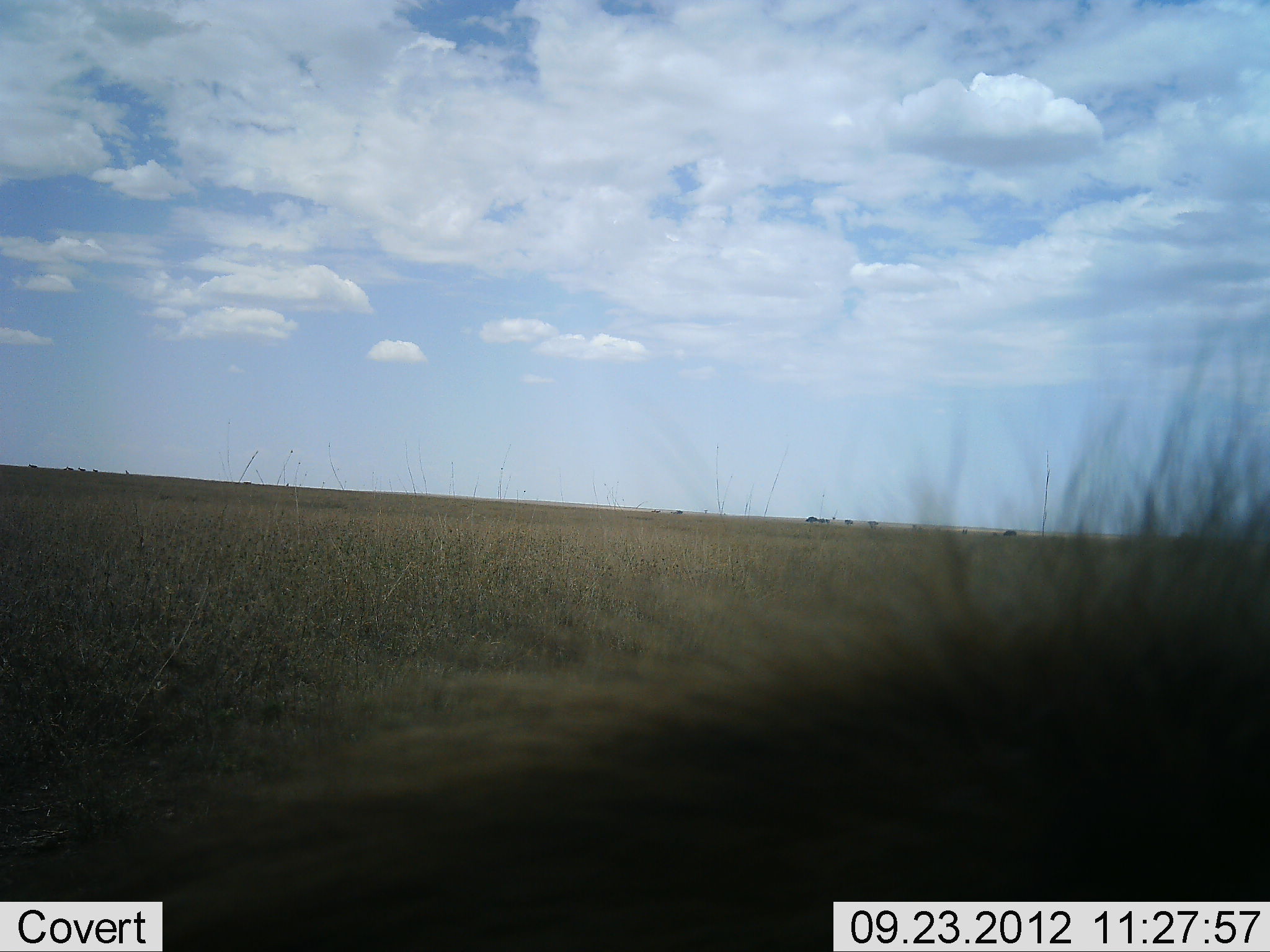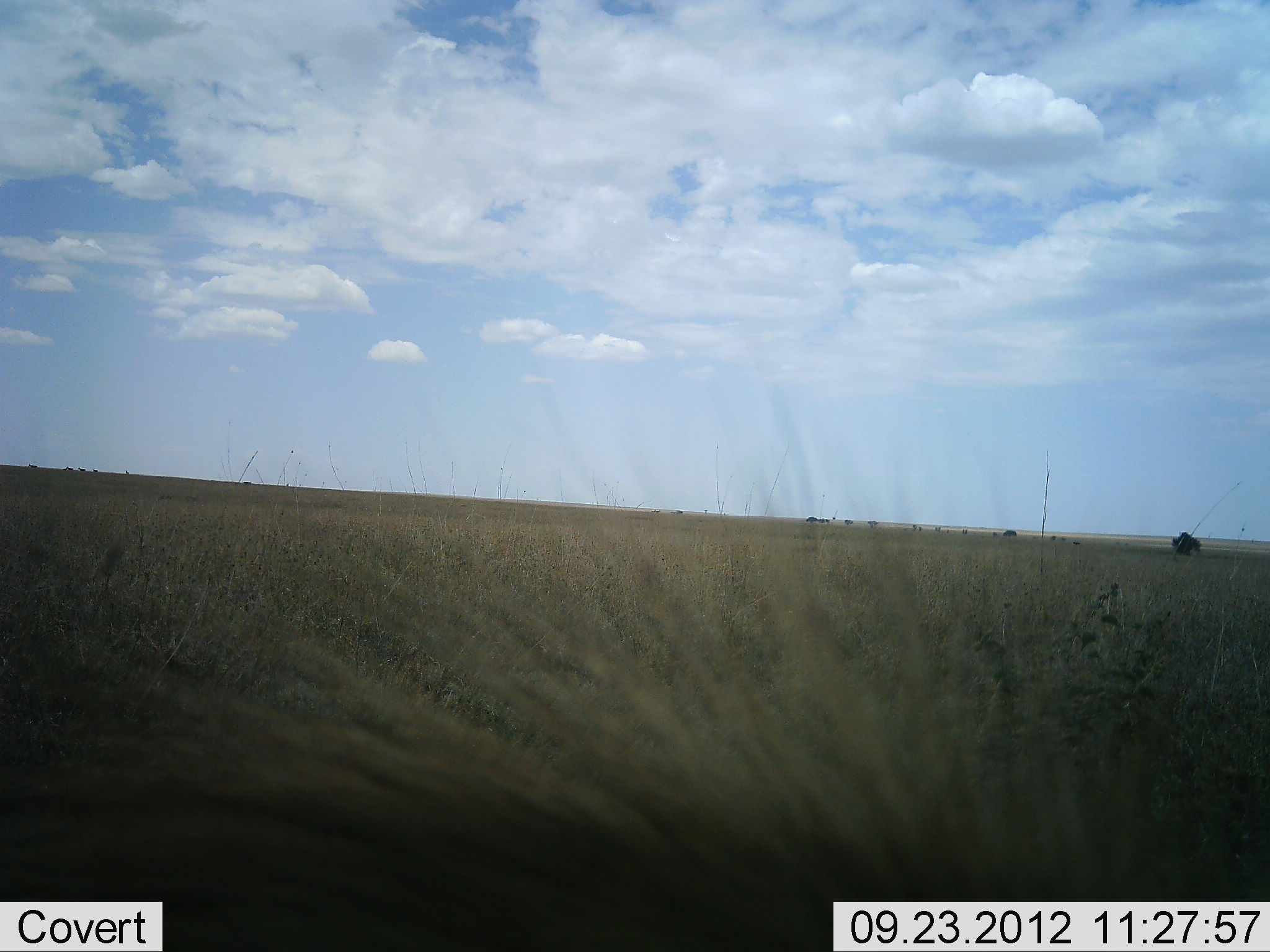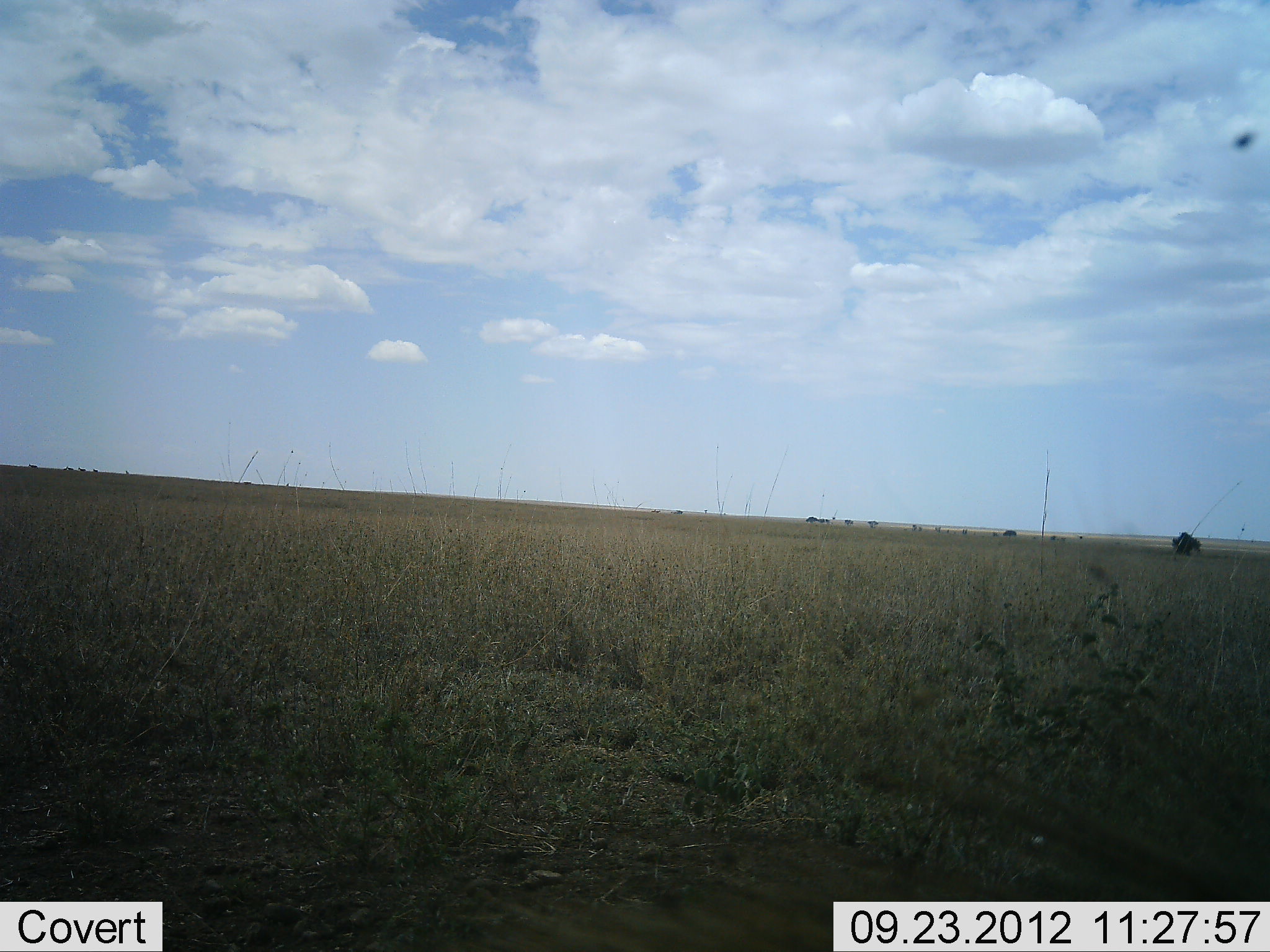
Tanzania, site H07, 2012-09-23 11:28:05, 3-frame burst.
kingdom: Animalia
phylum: Chordata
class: Mammalia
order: Artiodactyla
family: Suidae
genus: Phacochoerus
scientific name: Phacochoerus africanus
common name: warthog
Warthog (Phacochoerus africanus), count 1. Behavior (volunteer vote fractions): standing 25%, resting 0%, moving 75%, interacting 0%. Young present (vote fraction): 0%. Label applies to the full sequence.